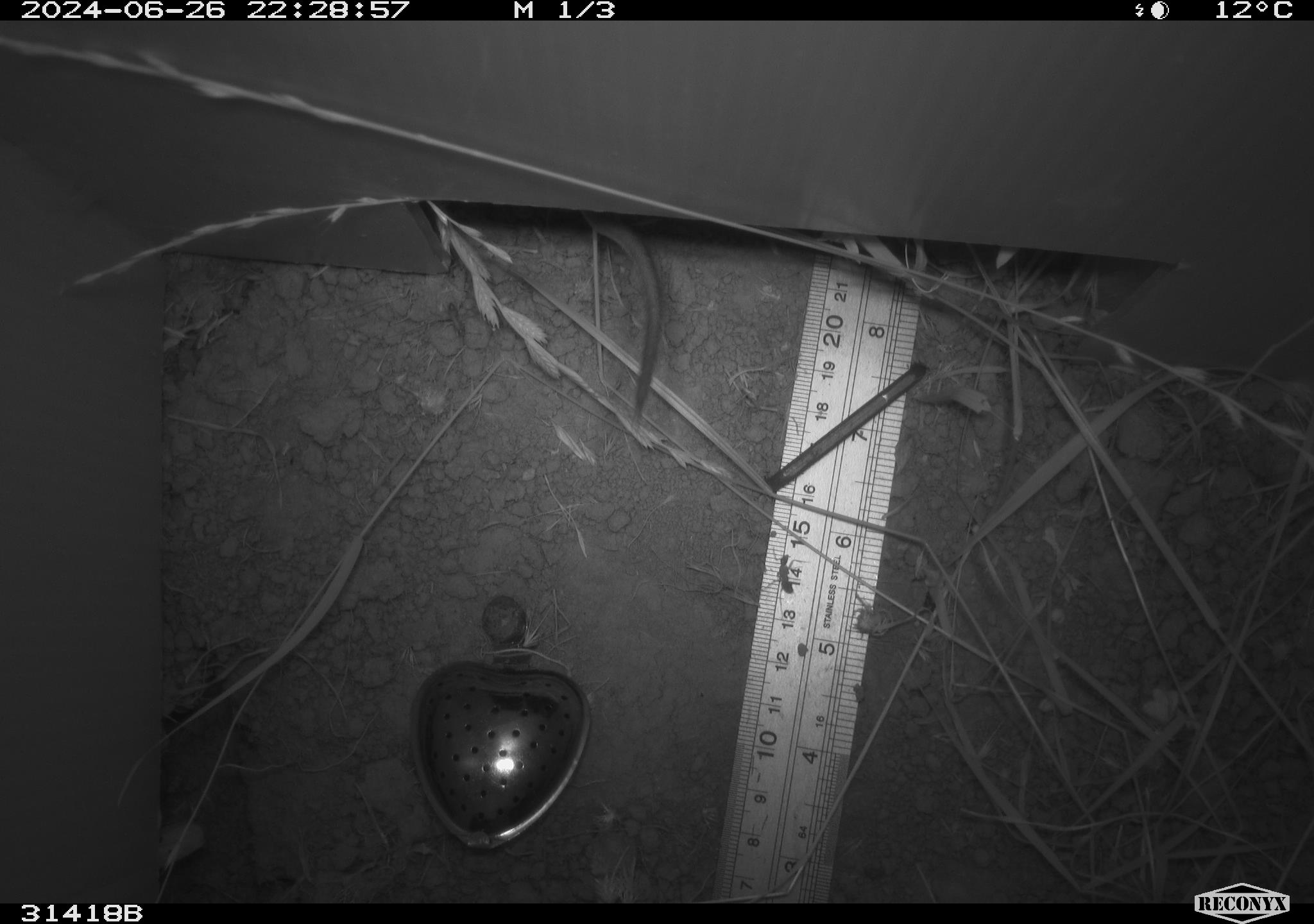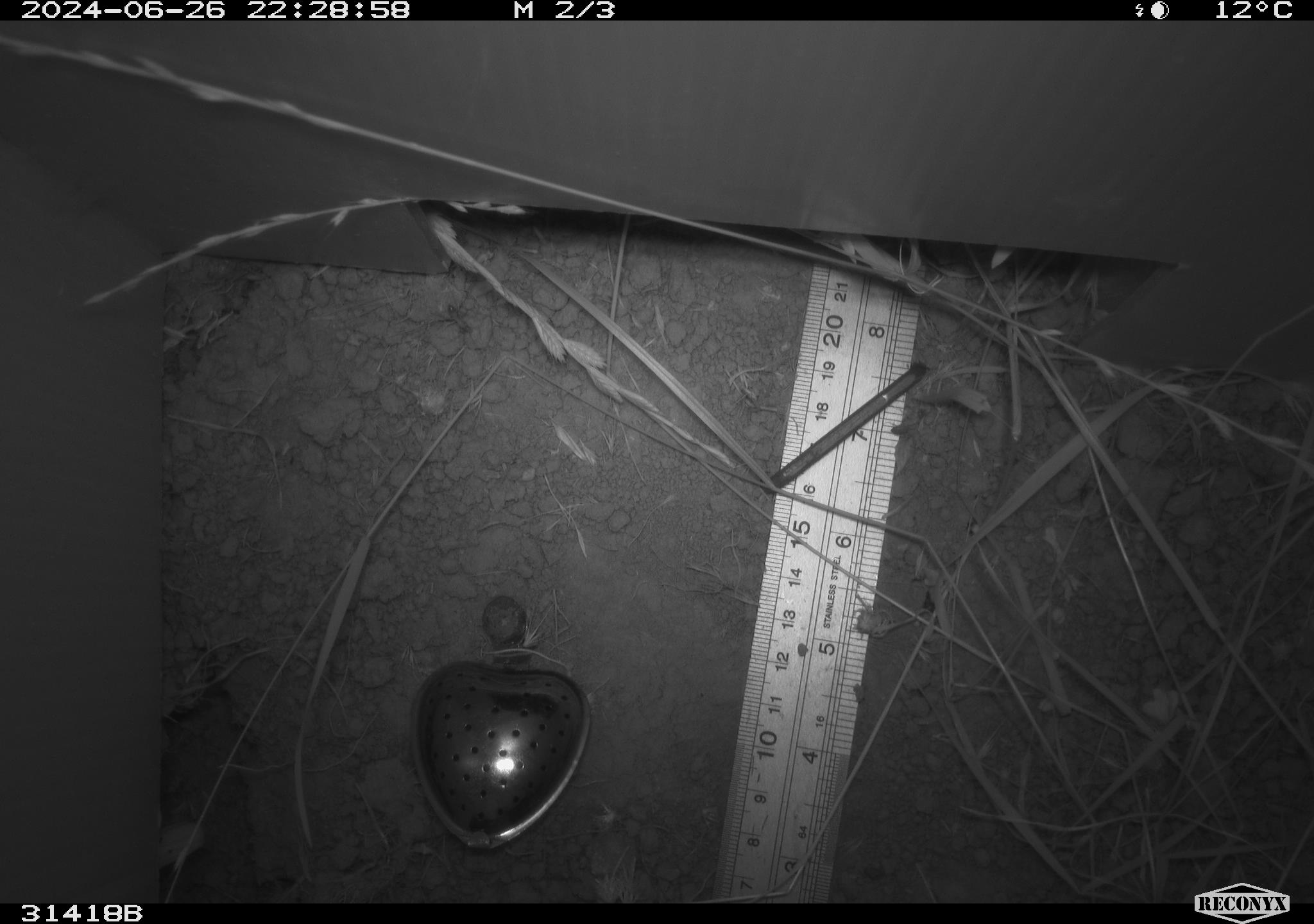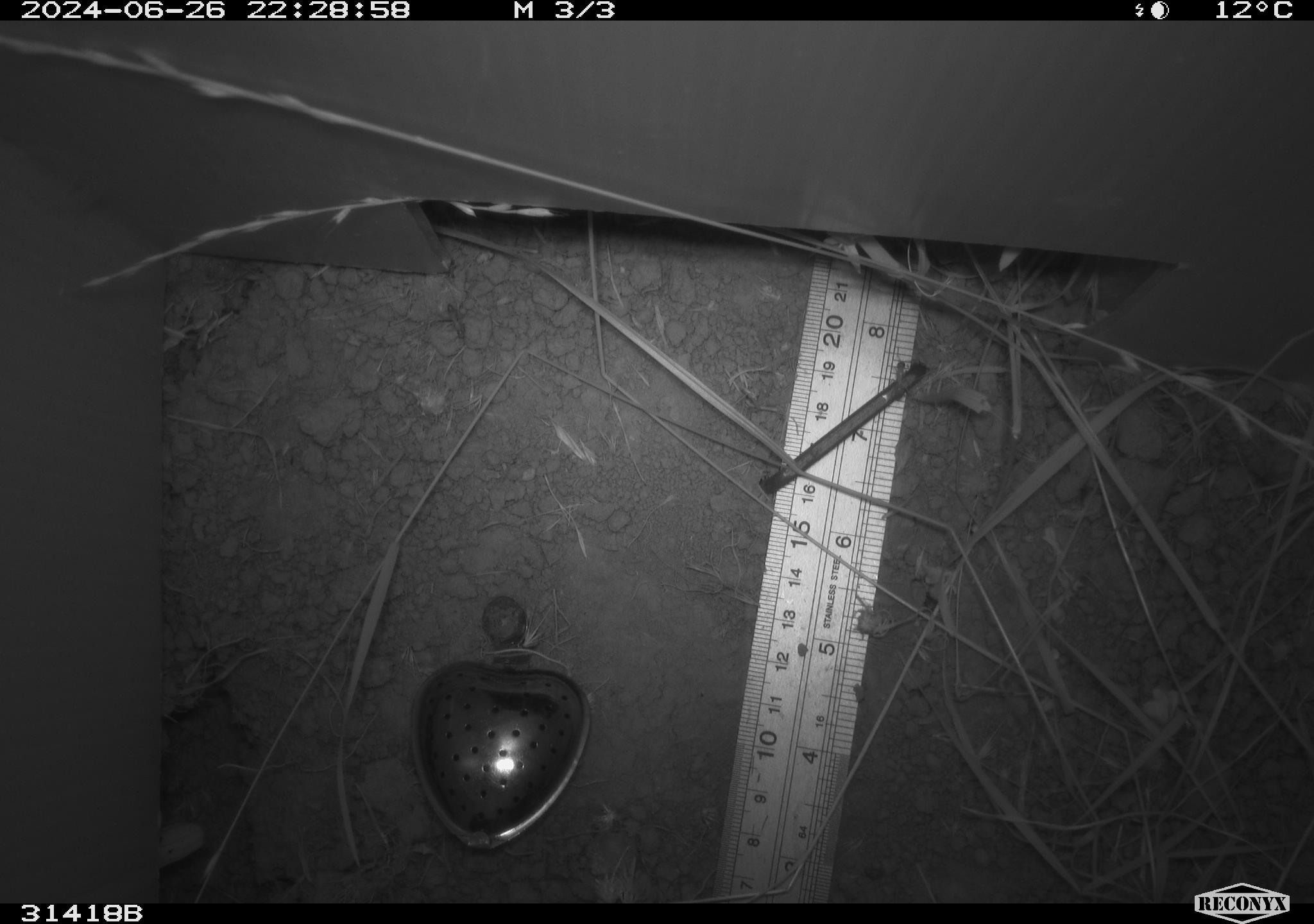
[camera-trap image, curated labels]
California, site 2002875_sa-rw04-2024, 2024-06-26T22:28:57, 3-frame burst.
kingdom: Animalia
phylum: Chordata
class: Mammalia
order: Rodentia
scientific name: Rodentia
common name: rodent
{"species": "rodent (Rodentia)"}